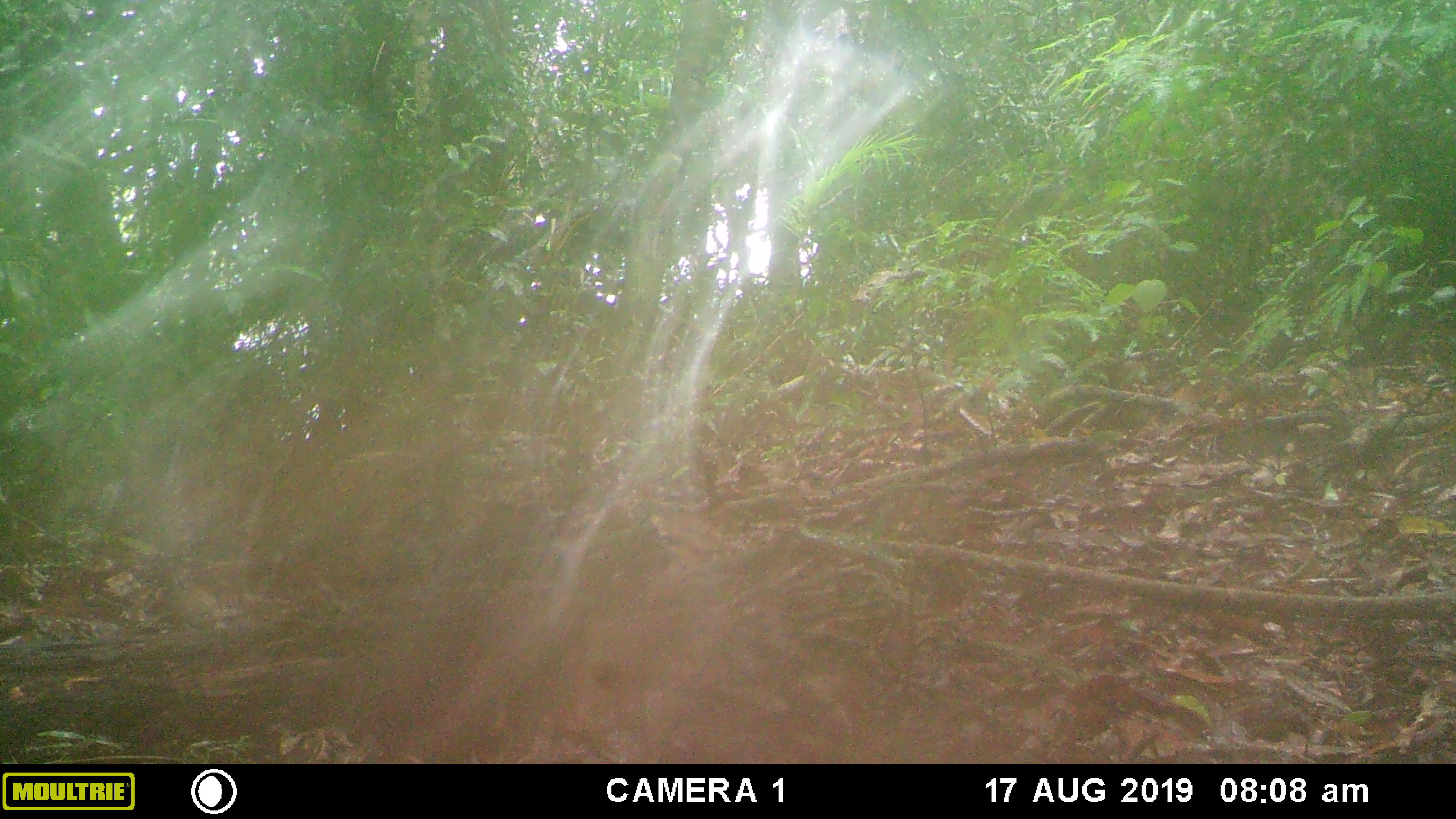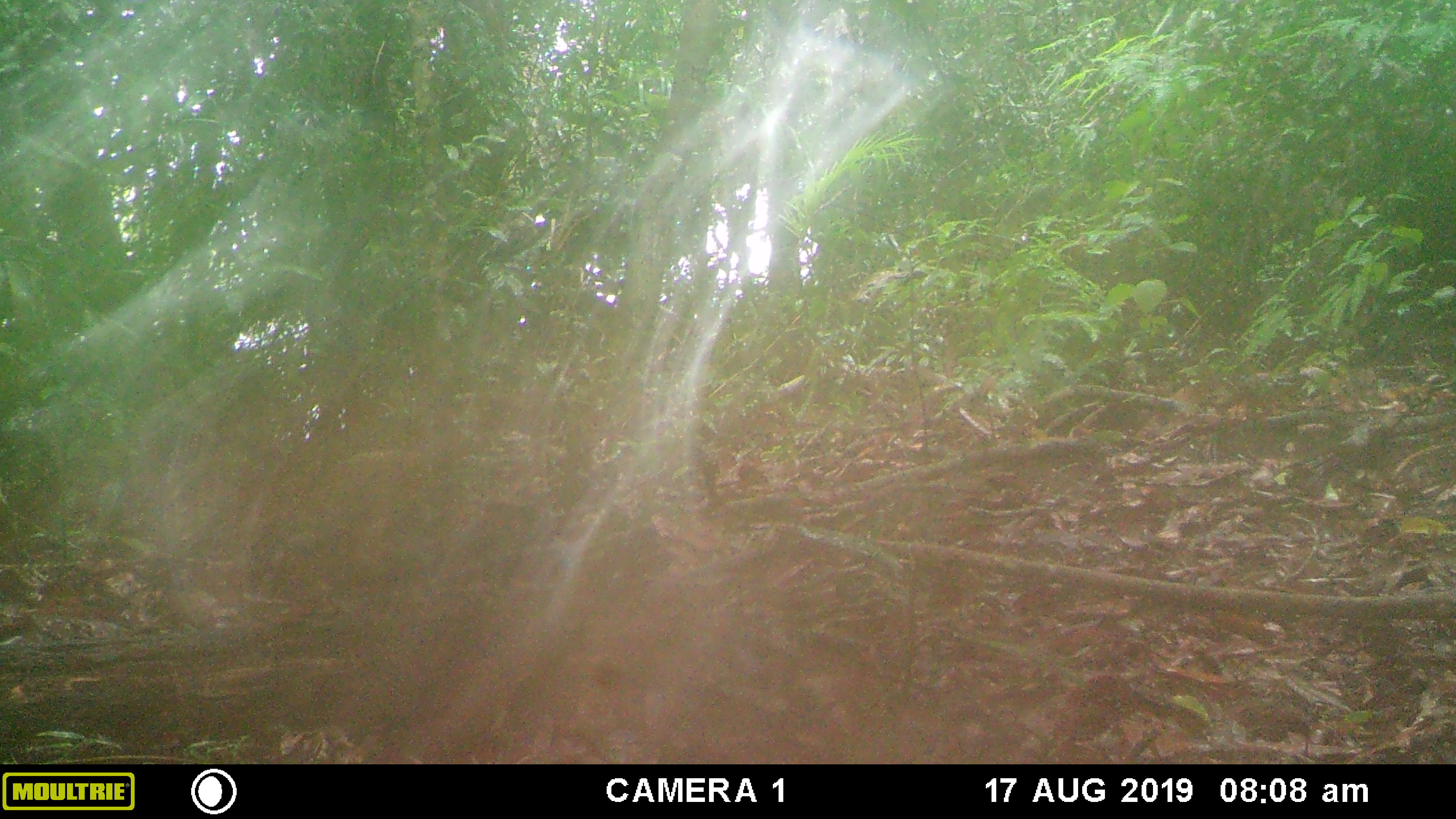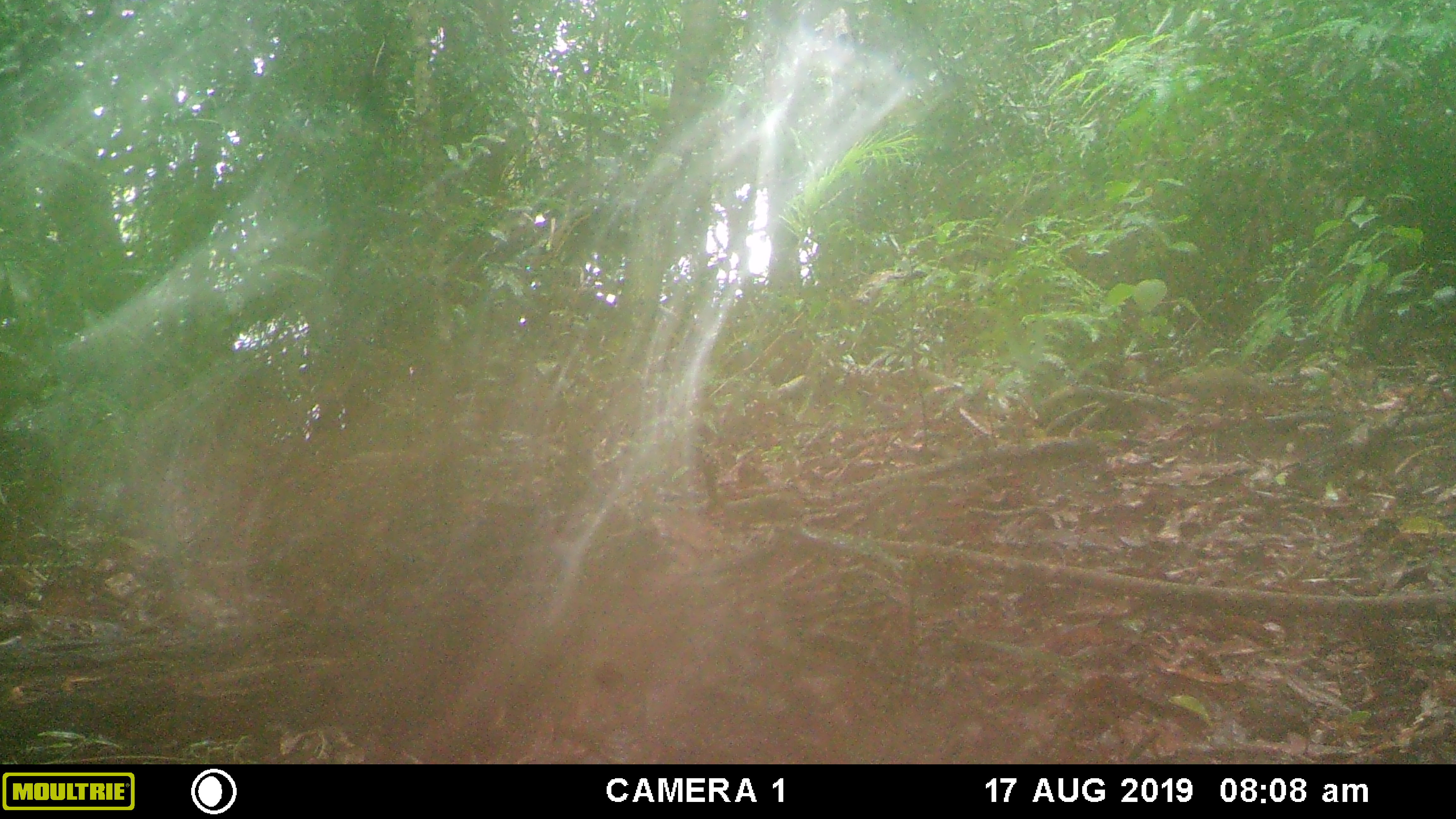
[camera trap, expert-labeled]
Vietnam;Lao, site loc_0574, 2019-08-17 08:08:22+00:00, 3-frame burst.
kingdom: Animalia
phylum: Chordata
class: Mammalia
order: Rodentia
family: Sciuridae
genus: Dremomys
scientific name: Dremomys rufigenis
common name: red-cheeked squirrel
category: red cheeked squirrel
Red cheeked squirrel (red-cheeked squirrel) (Dremomys rufigenis). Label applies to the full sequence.